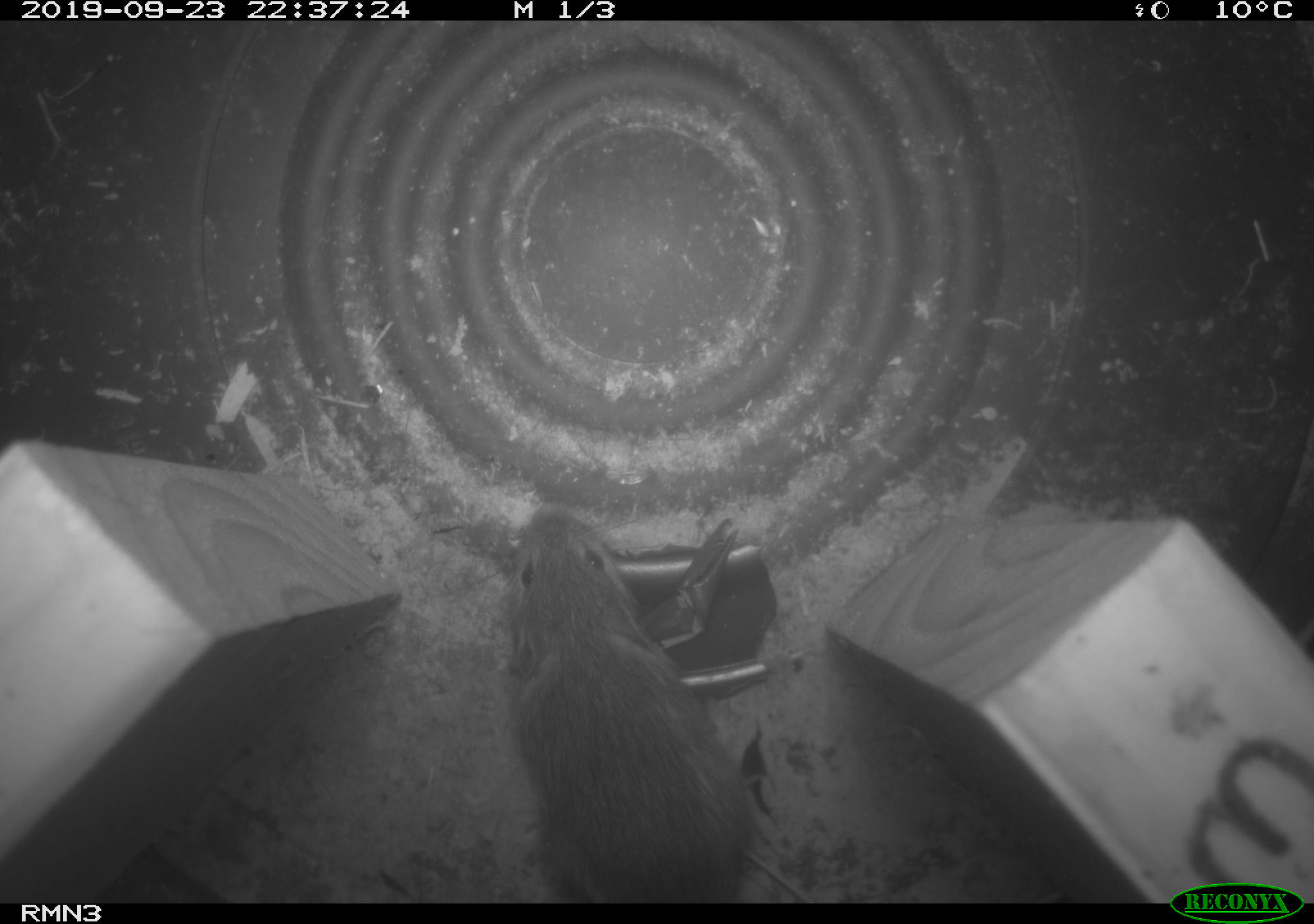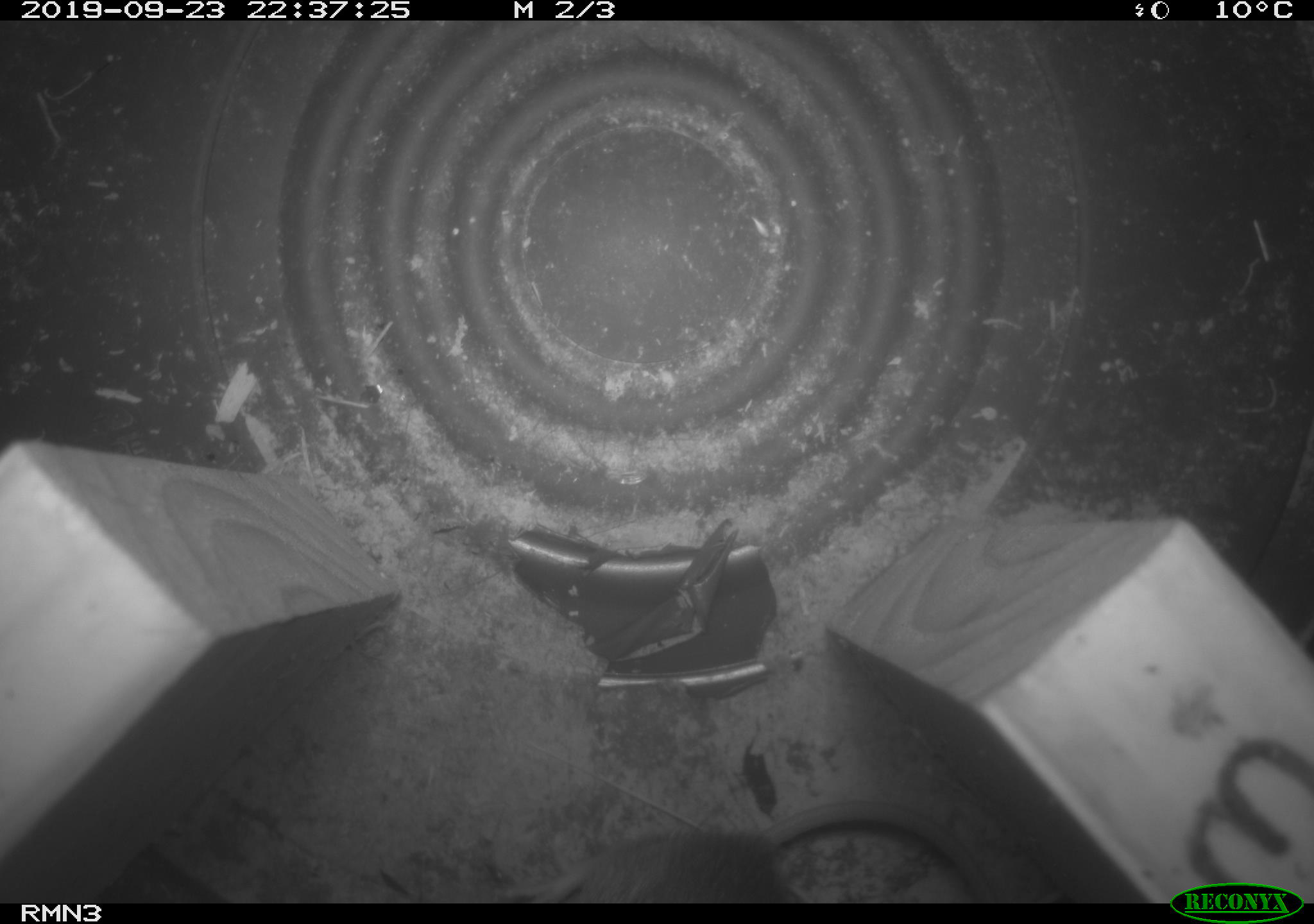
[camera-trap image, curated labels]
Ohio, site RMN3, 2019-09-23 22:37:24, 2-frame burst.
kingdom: Animalia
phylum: Chordata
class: Mammalia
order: Rodentia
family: Zapodidae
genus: Napaeozapus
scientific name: Napaeozapus insignis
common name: woodland jumping mouse